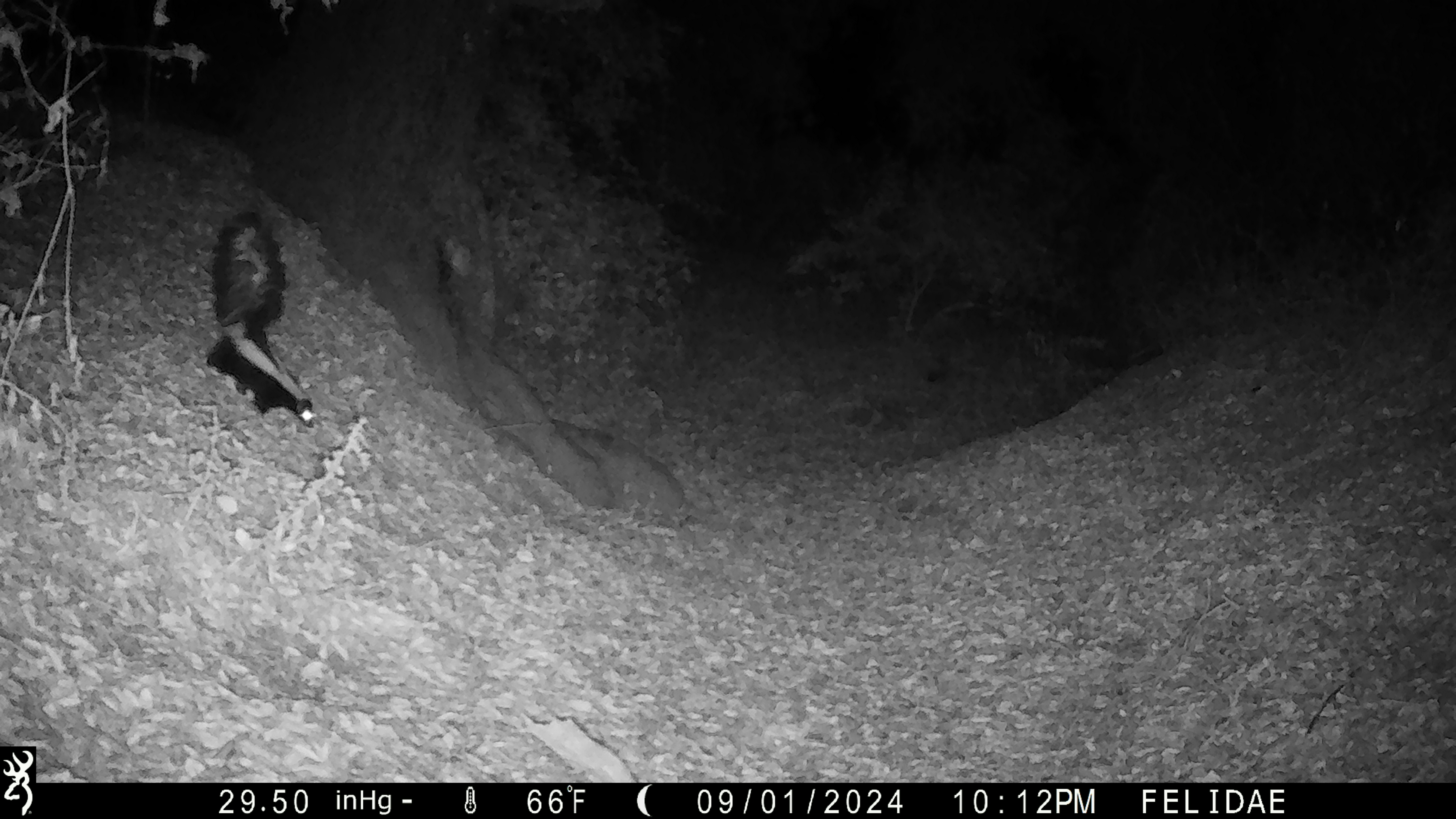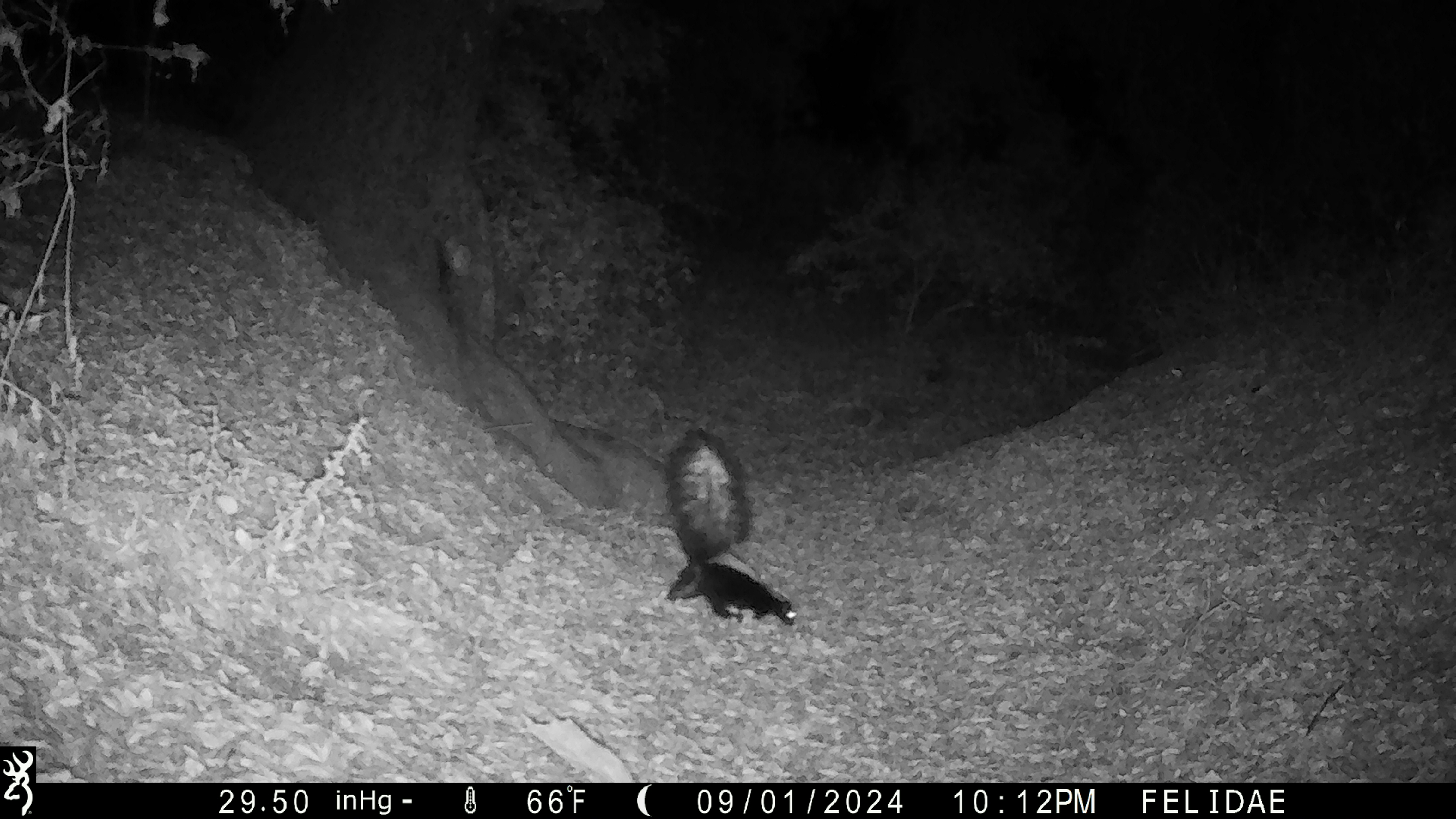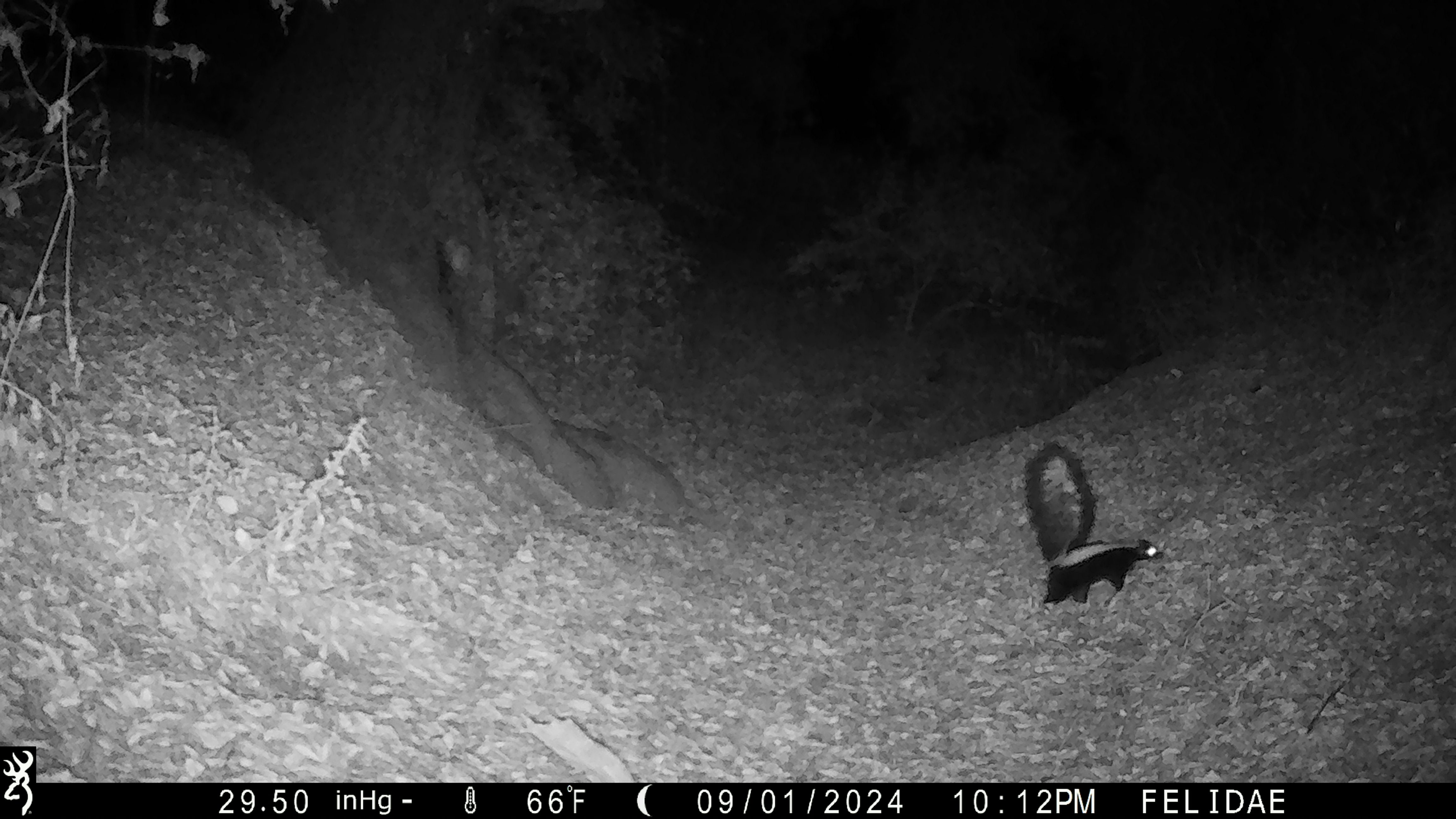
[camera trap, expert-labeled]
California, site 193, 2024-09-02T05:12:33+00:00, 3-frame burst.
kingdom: Animalia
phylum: Chordata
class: Mammalia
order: Carnivora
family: Mephitidae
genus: Mephitis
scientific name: Mephitis mephitis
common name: striped skunk